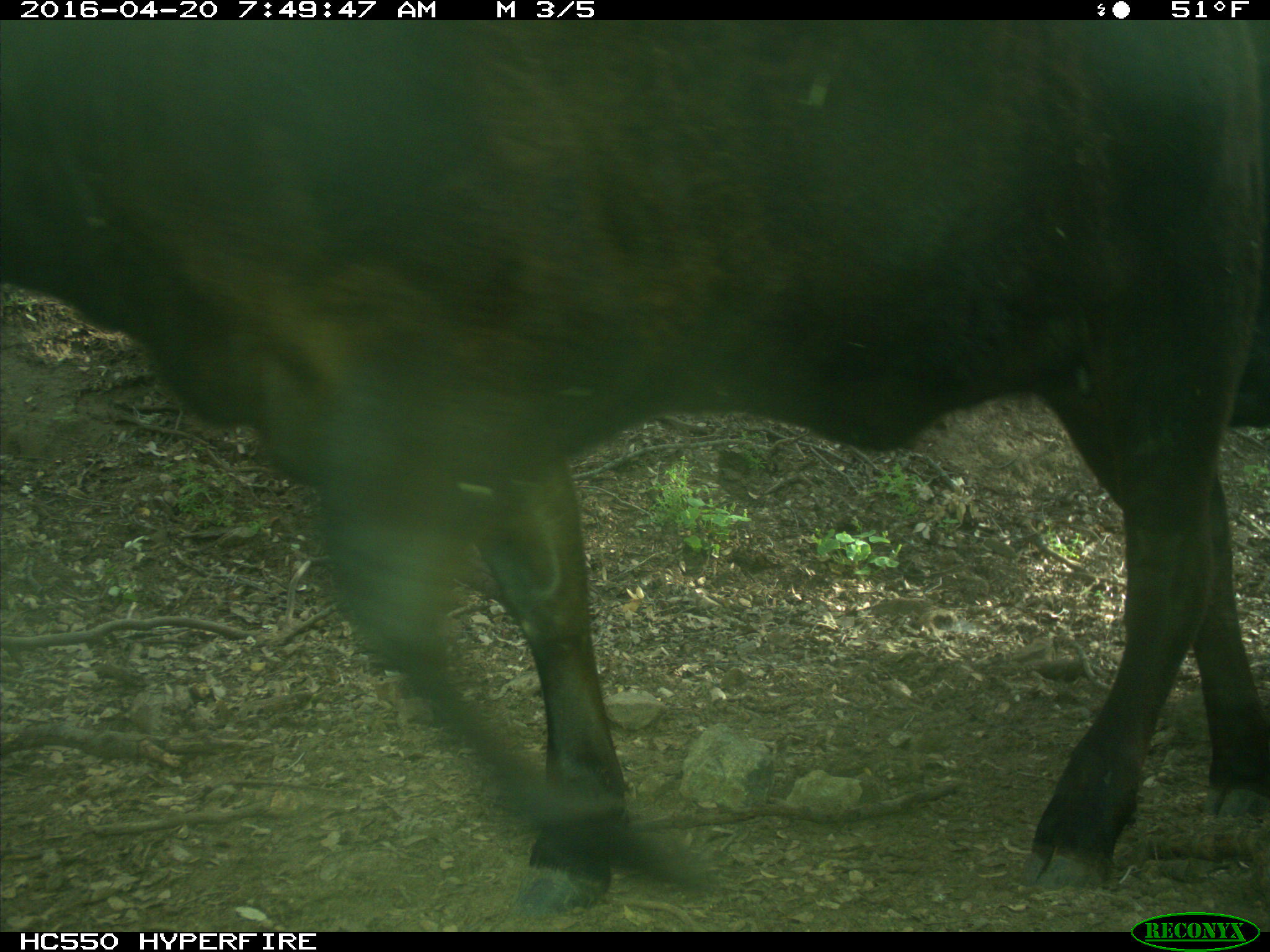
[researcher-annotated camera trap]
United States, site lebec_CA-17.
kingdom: Animalia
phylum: Chordata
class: Mammalia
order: Artiodactyla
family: Bovidae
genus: Bos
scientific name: Bos taurus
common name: domestic cow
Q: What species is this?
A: Bos taurus (domestic cow).